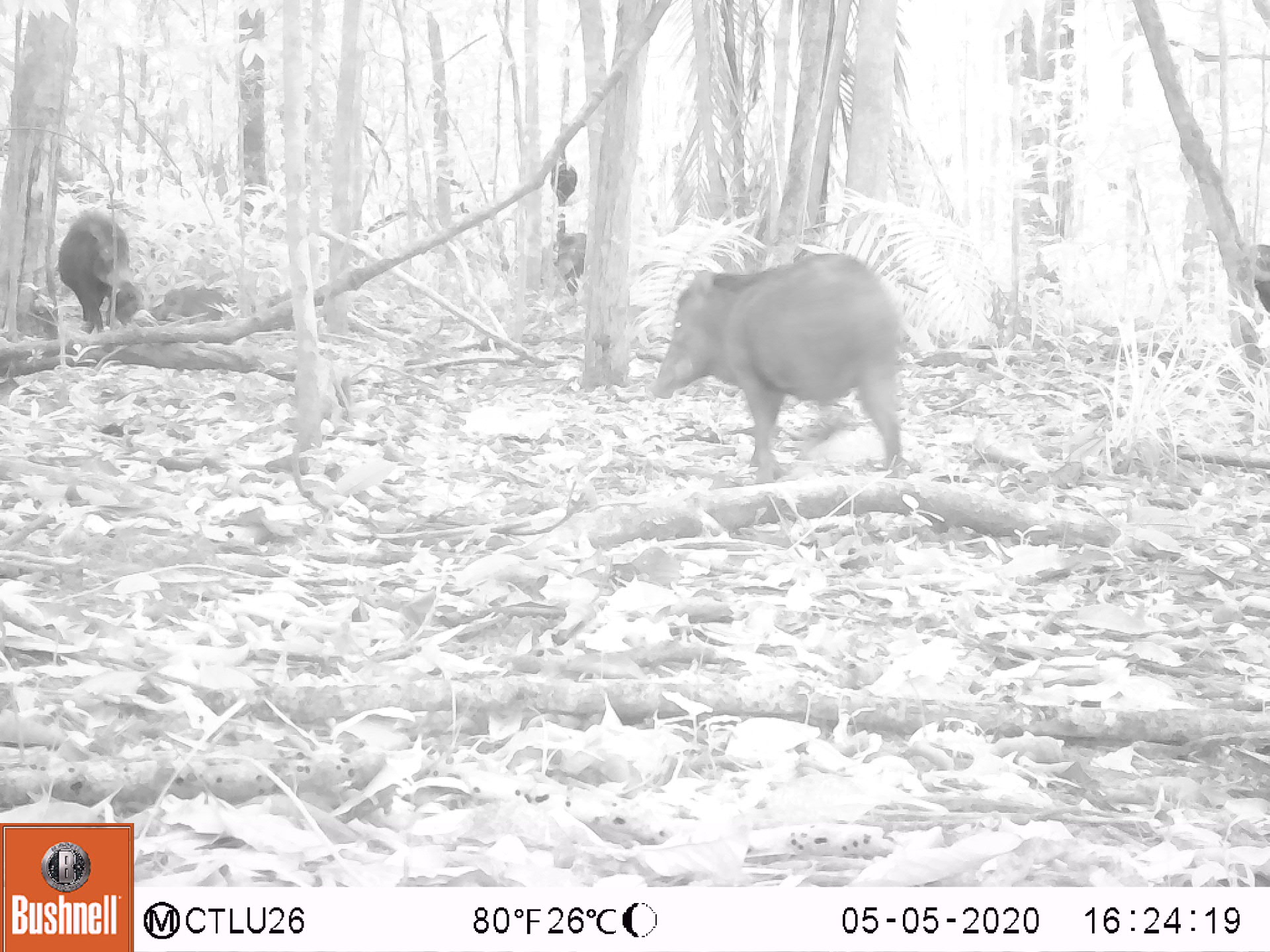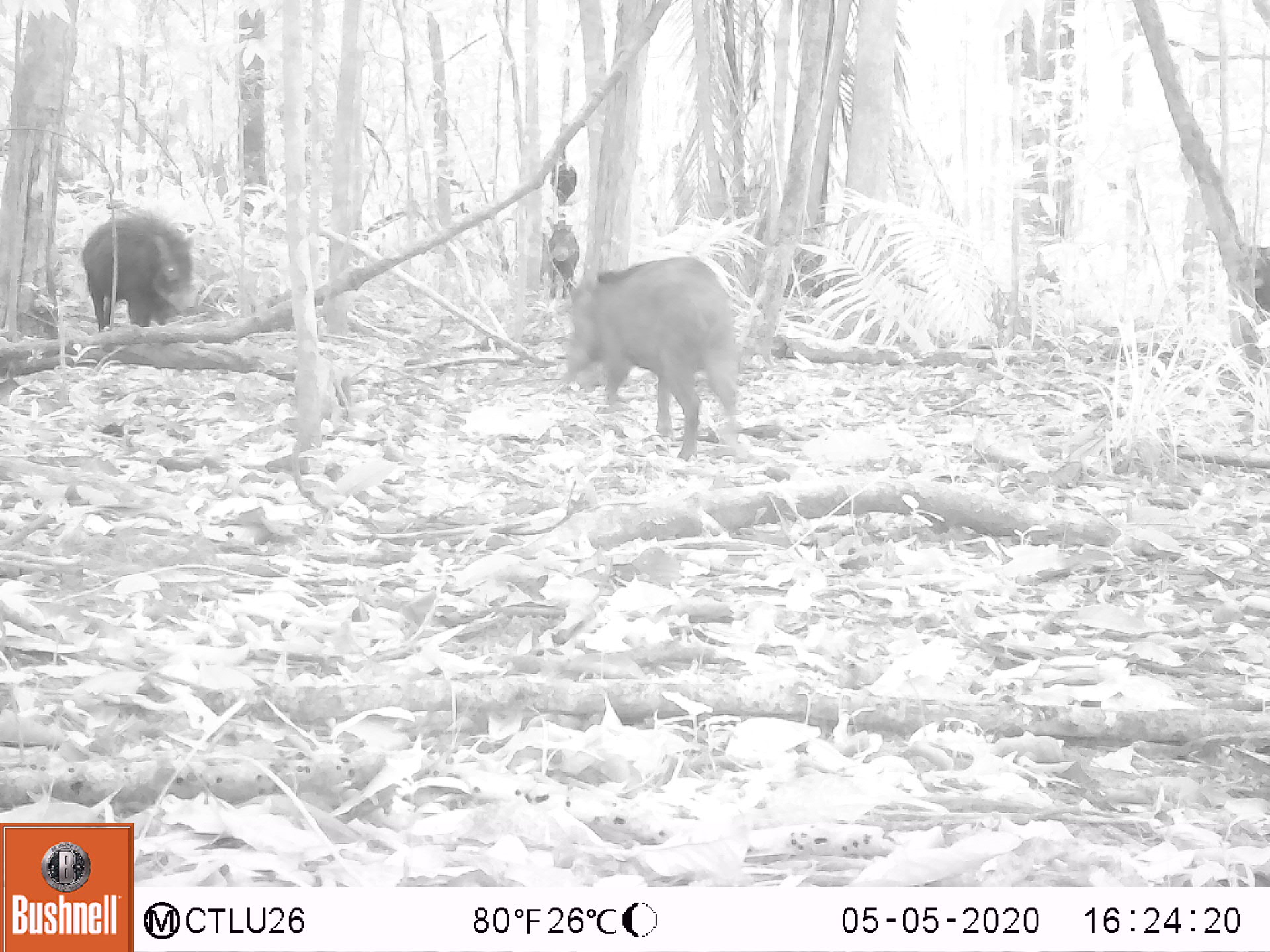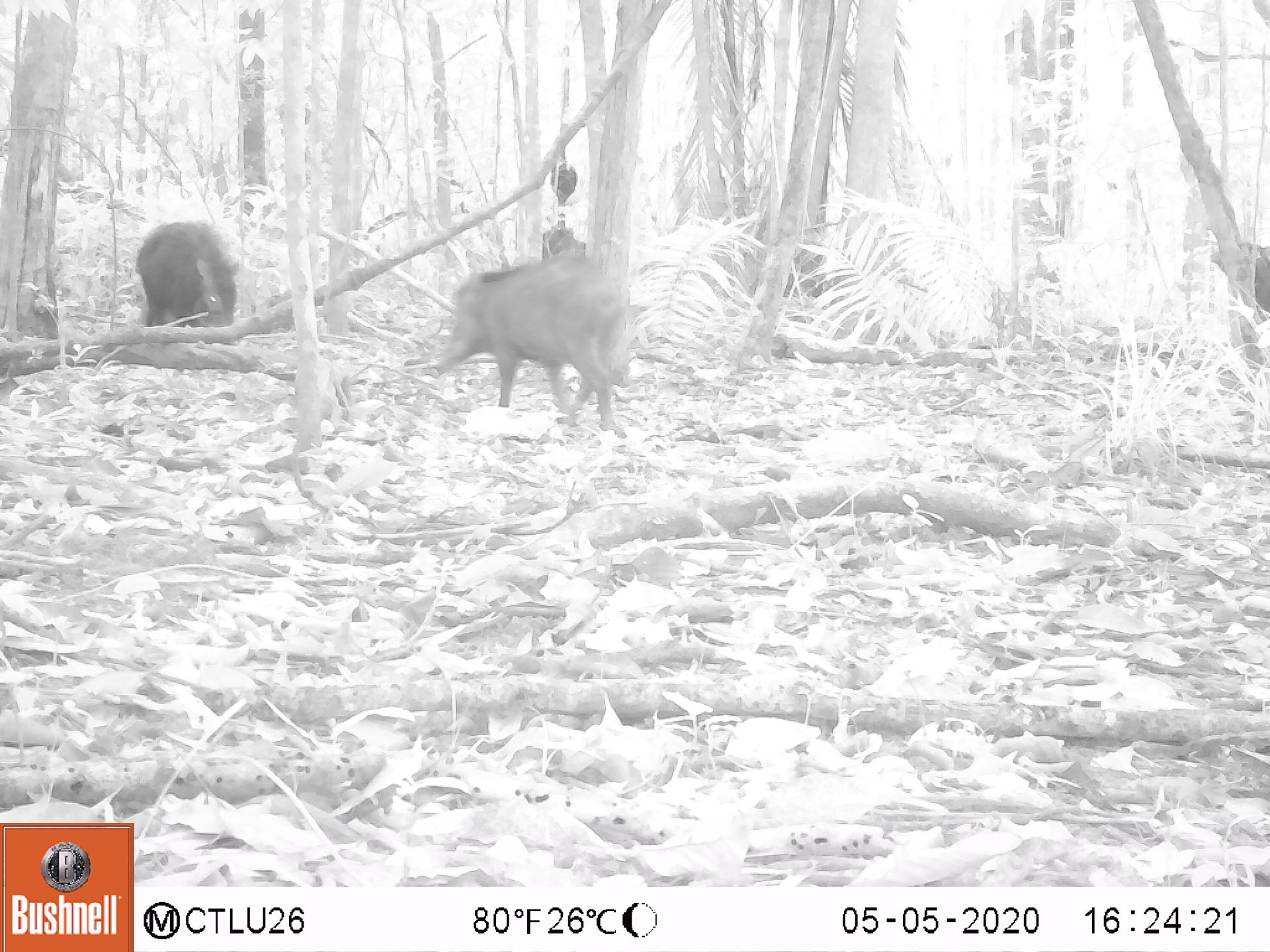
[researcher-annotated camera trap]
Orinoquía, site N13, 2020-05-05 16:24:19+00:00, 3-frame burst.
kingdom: Animalia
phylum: Chordata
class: Mammalia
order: Artiodactyla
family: Tayassuidae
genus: Tayassu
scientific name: Tayassu pecari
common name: white-lipped peccary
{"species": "white-lipped peccary (Tayassu pecari)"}